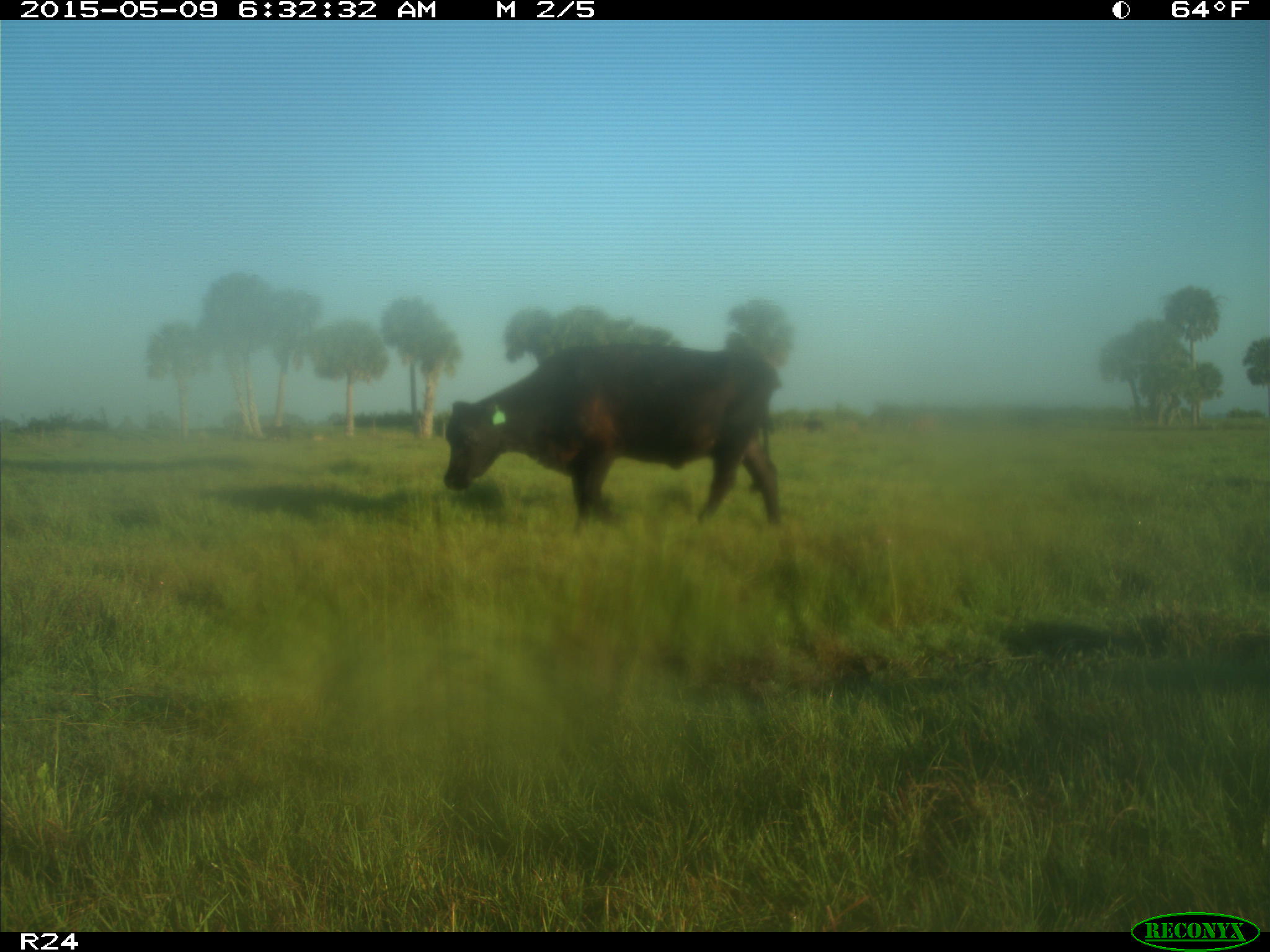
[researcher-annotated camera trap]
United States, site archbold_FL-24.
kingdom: Animalia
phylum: Chordata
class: Mammalia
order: Artiodactyla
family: Bovidae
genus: Bos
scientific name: Bos taurus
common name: domestic cow